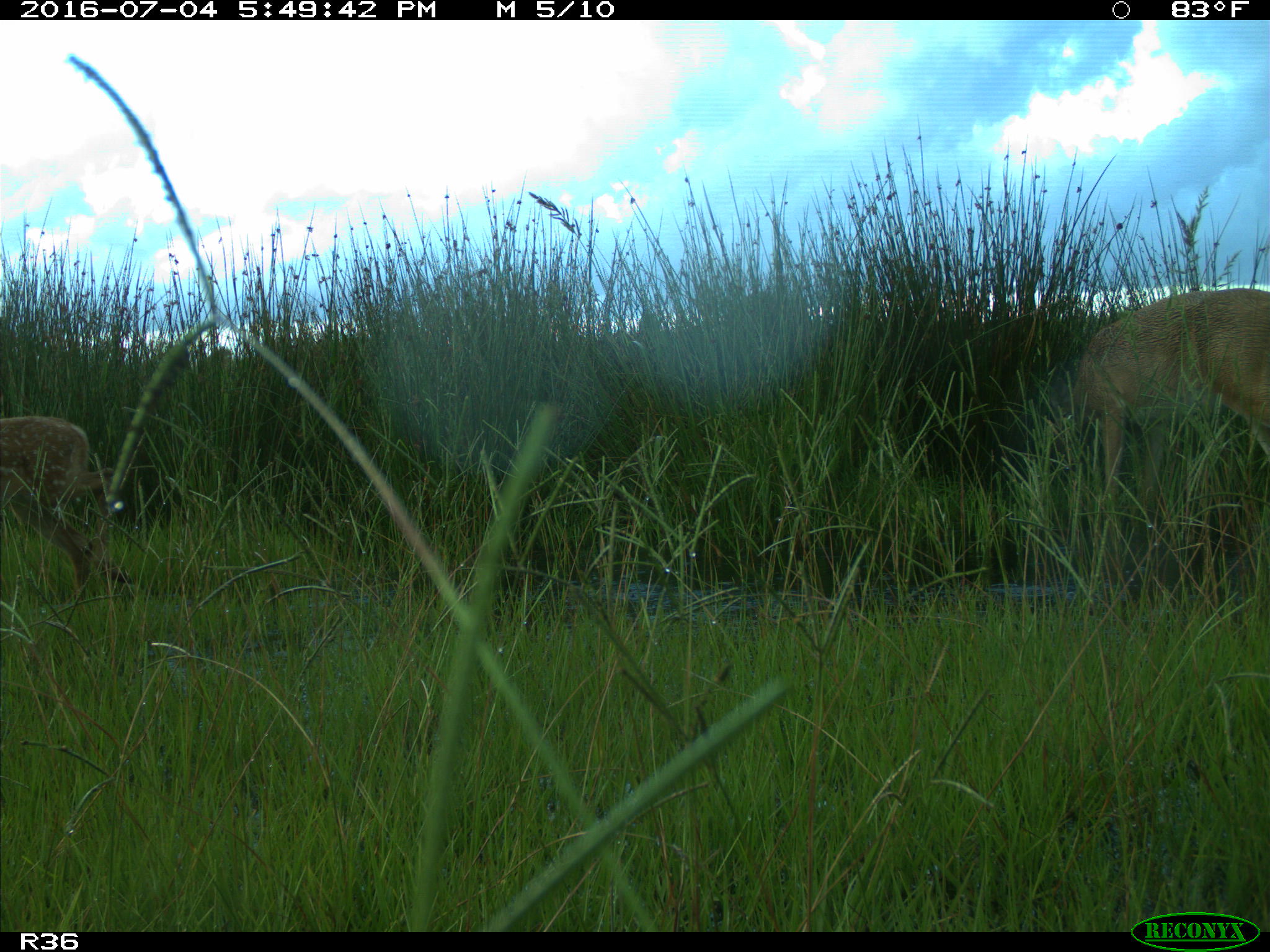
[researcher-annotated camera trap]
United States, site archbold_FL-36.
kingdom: Animalia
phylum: Chordata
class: Mammalia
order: Artiodactyla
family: Cervidae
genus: Odocoileus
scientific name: Odocoileus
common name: deer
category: unidentified deer